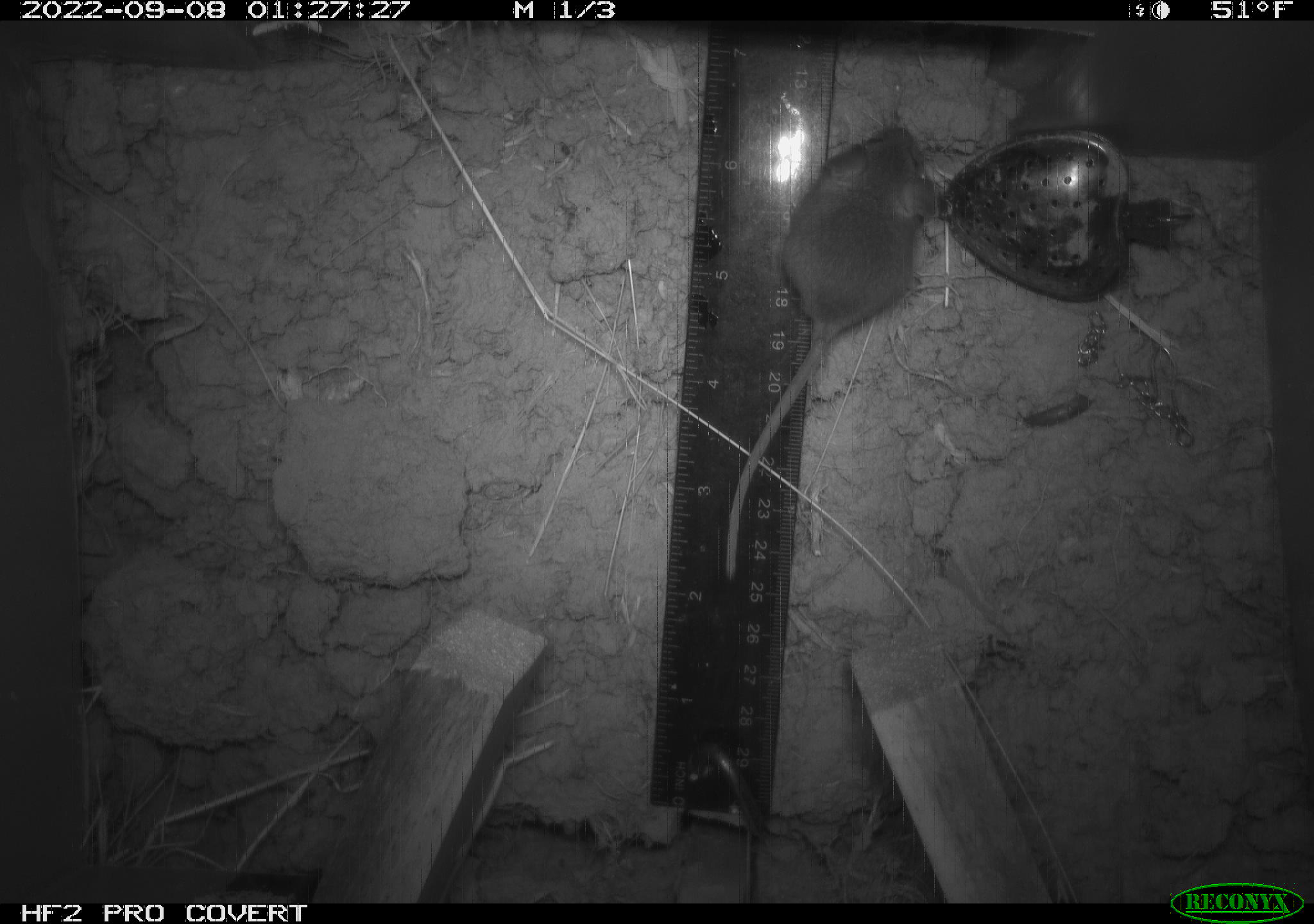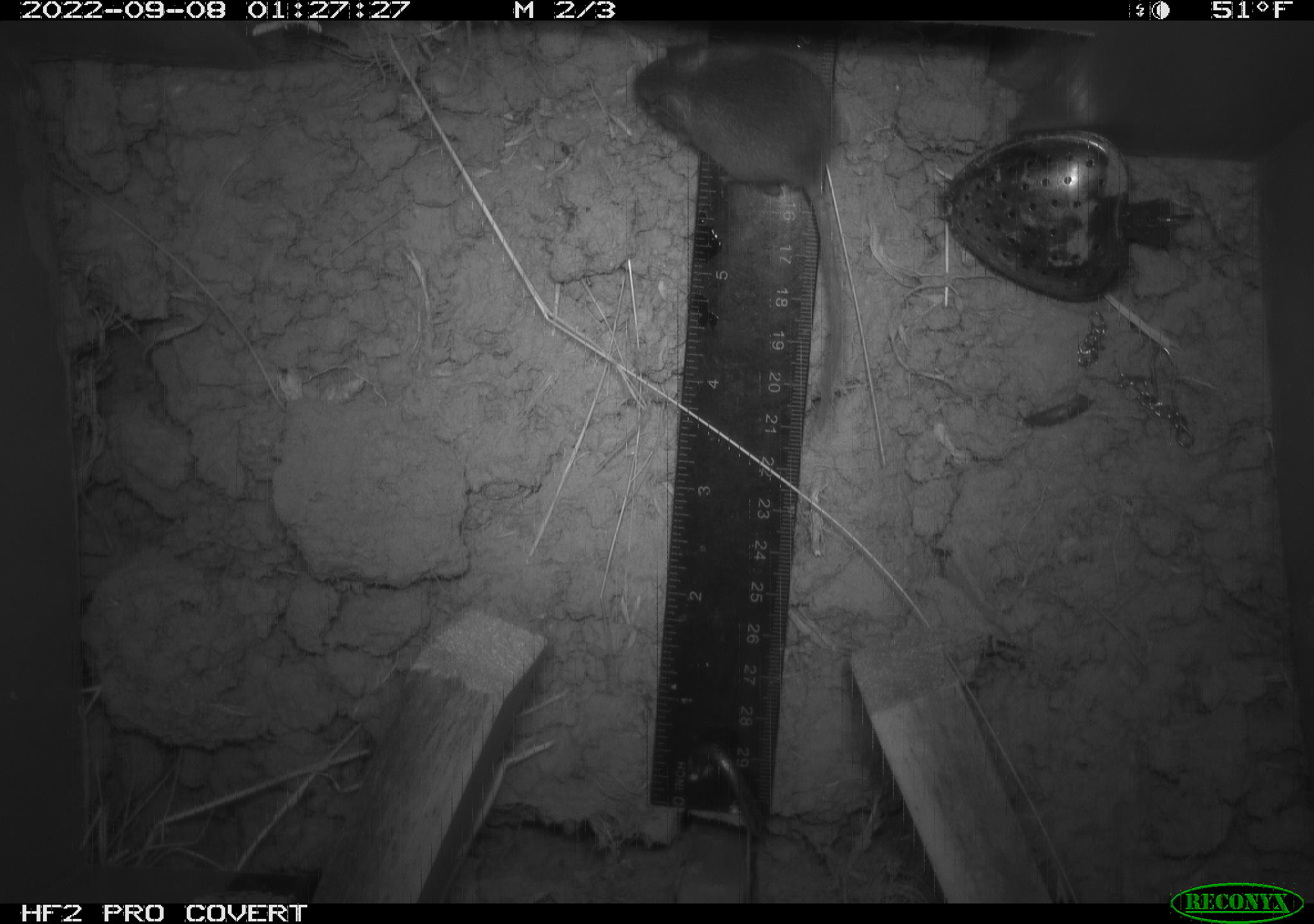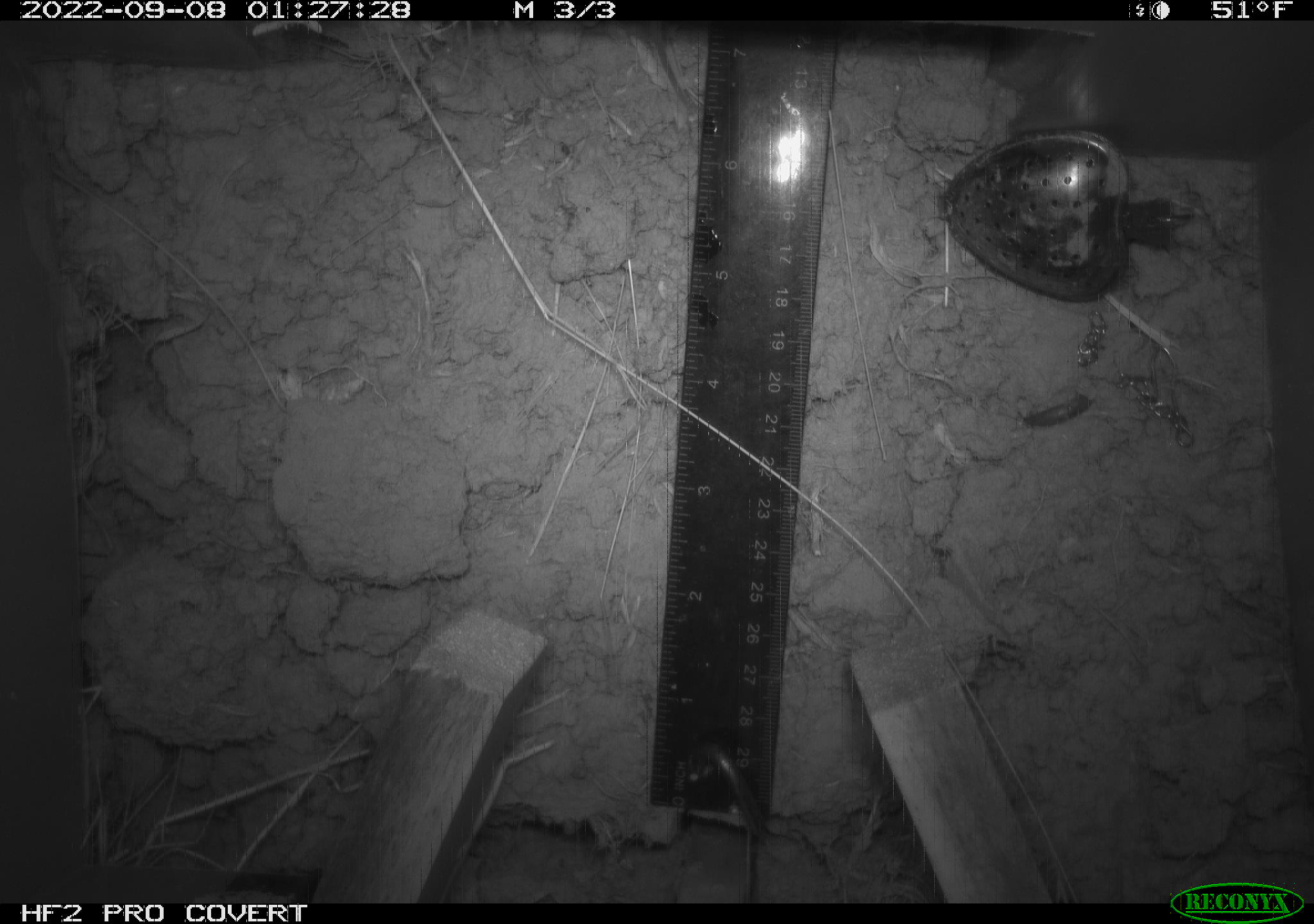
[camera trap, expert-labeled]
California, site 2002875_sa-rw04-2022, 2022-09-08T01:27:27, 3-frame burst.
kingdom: Animalia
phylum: Chordata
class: Mammalia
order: Rodentia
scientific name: Rodentia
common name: mouse species